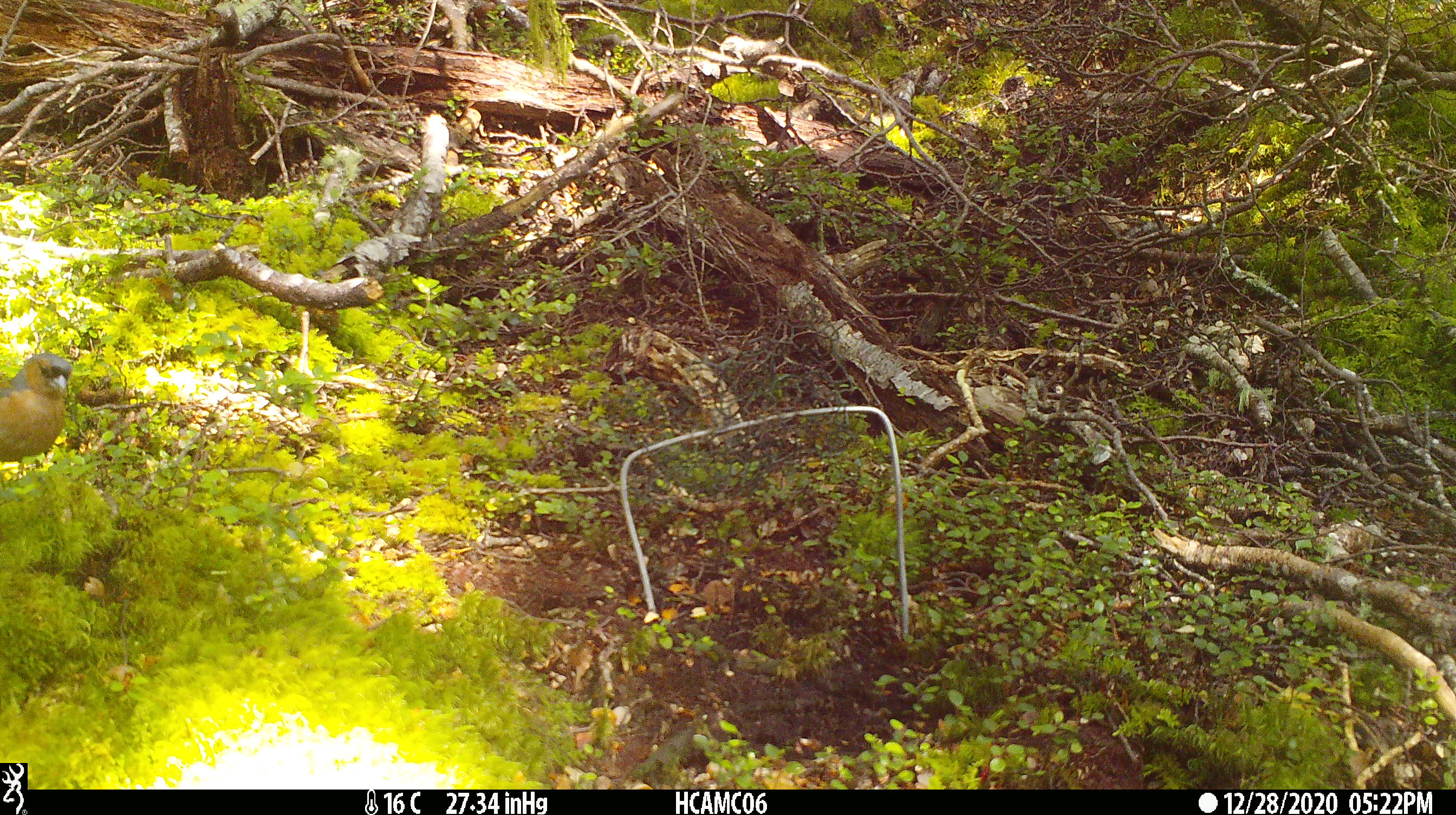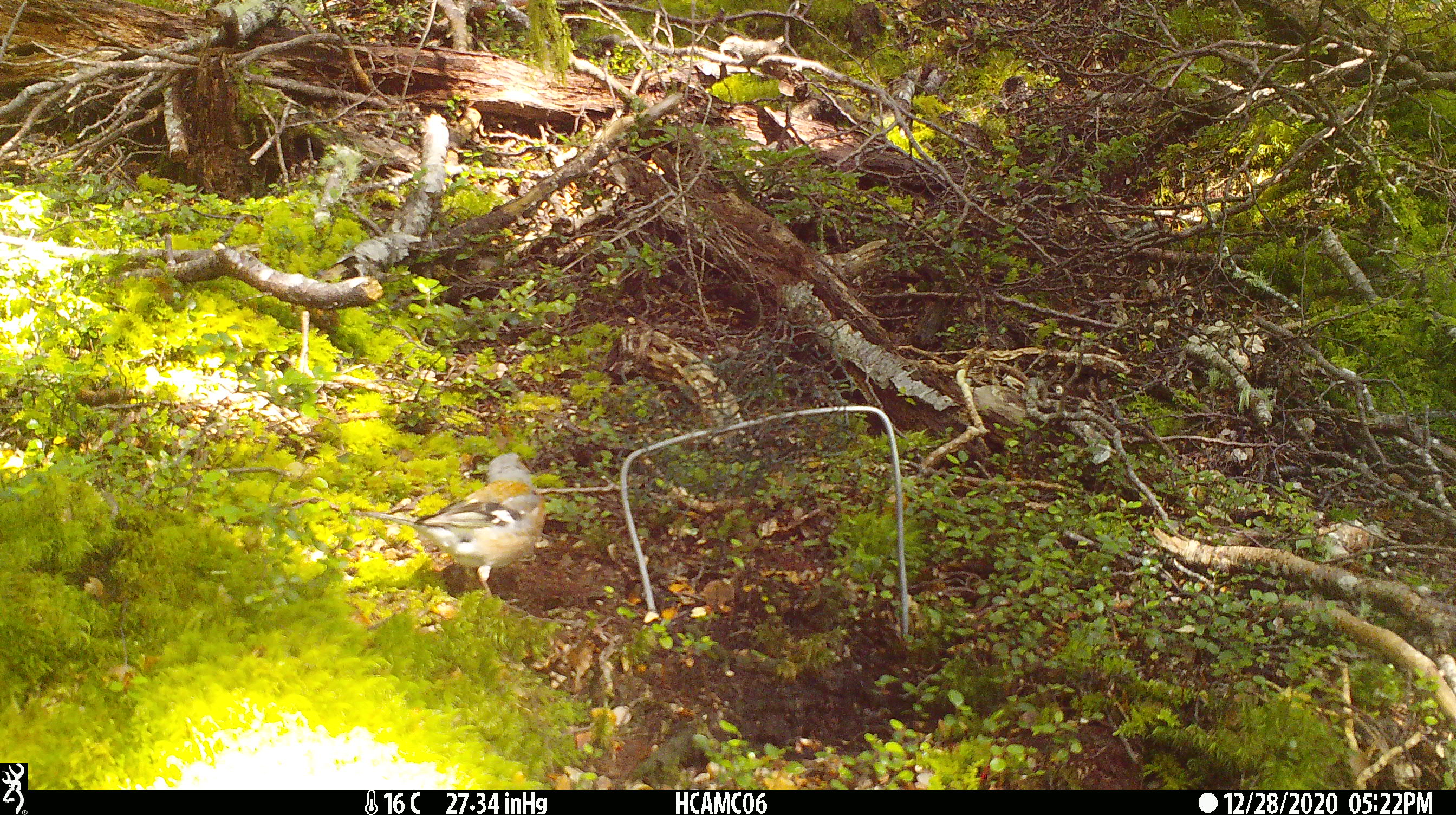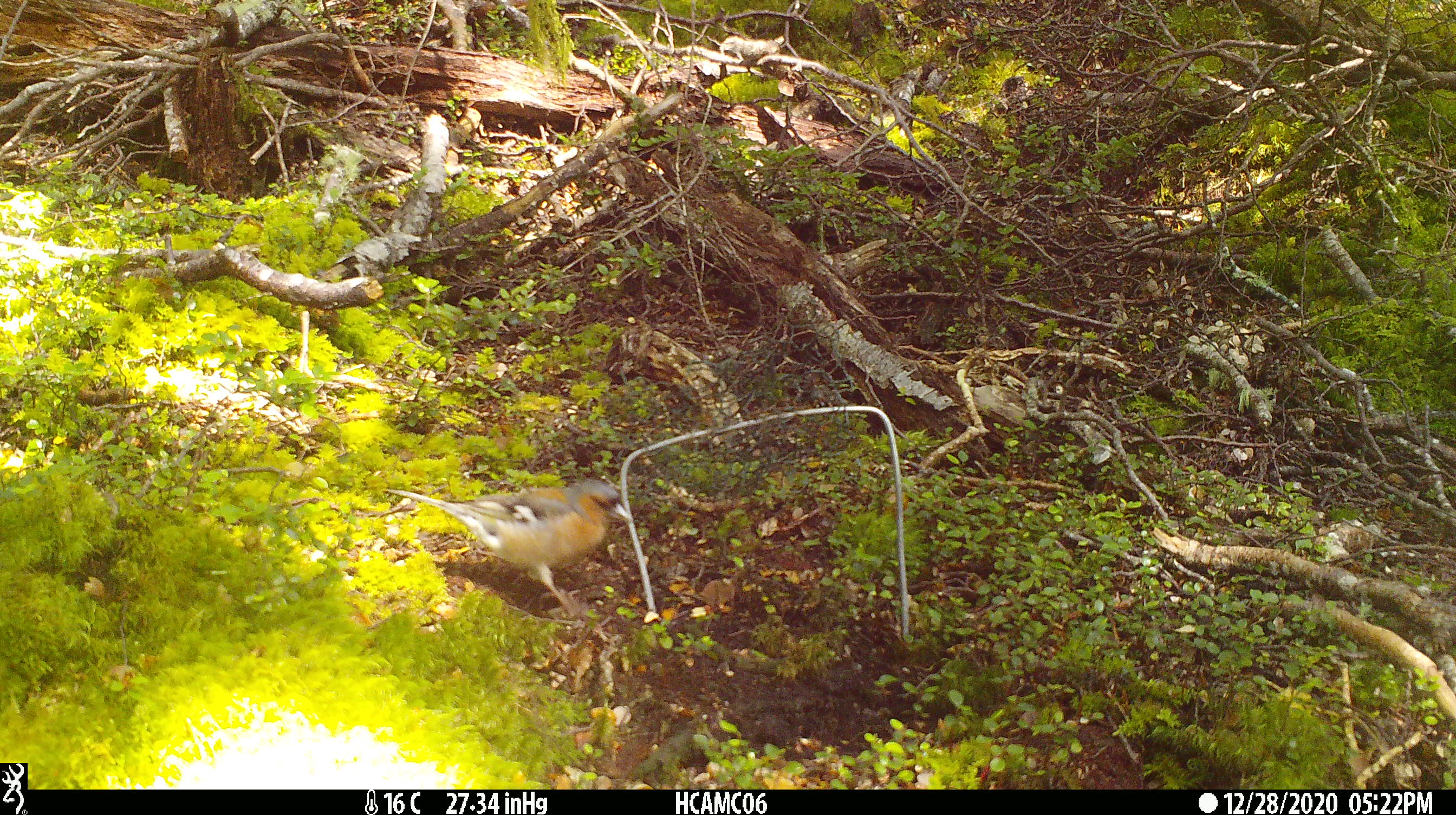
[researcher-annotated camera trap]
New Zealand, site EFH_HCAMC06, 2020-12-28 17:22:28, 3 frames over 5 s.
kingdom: Animalia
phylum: Chordata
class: Aves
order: Passeriformes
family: Fringillidae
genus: Fringilla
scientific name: Fringilla coelebs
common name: common chaffinch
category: chaffinch